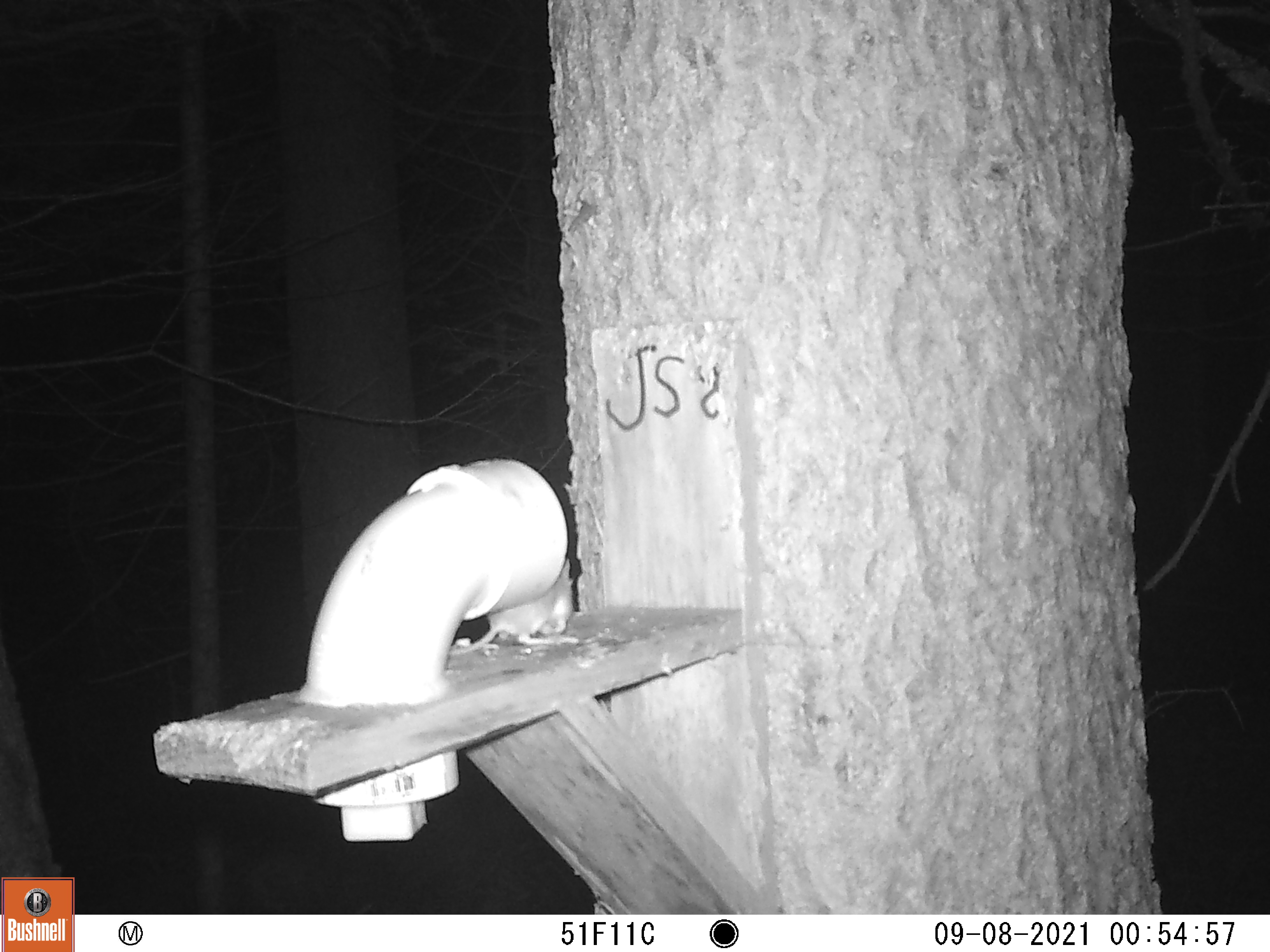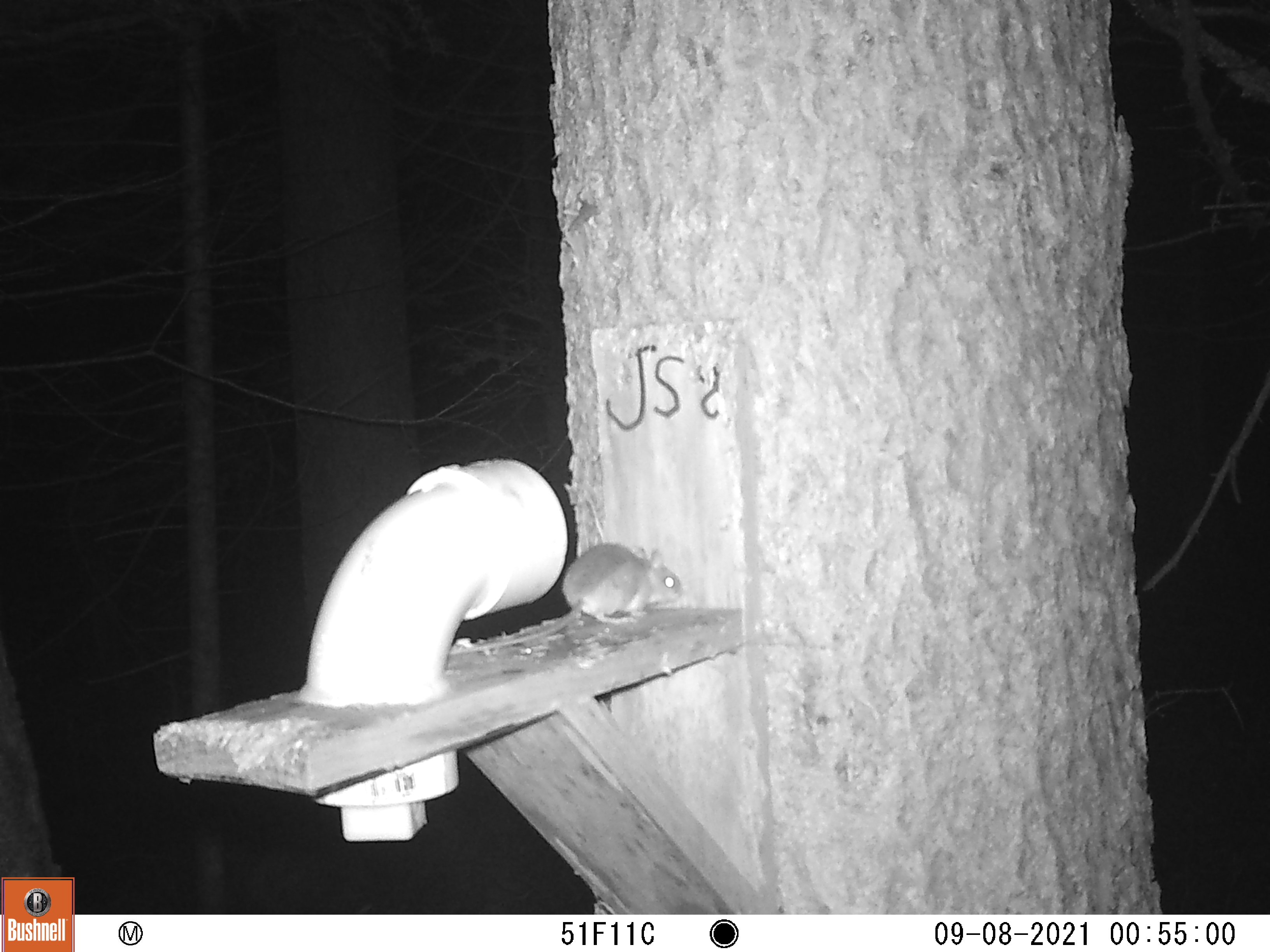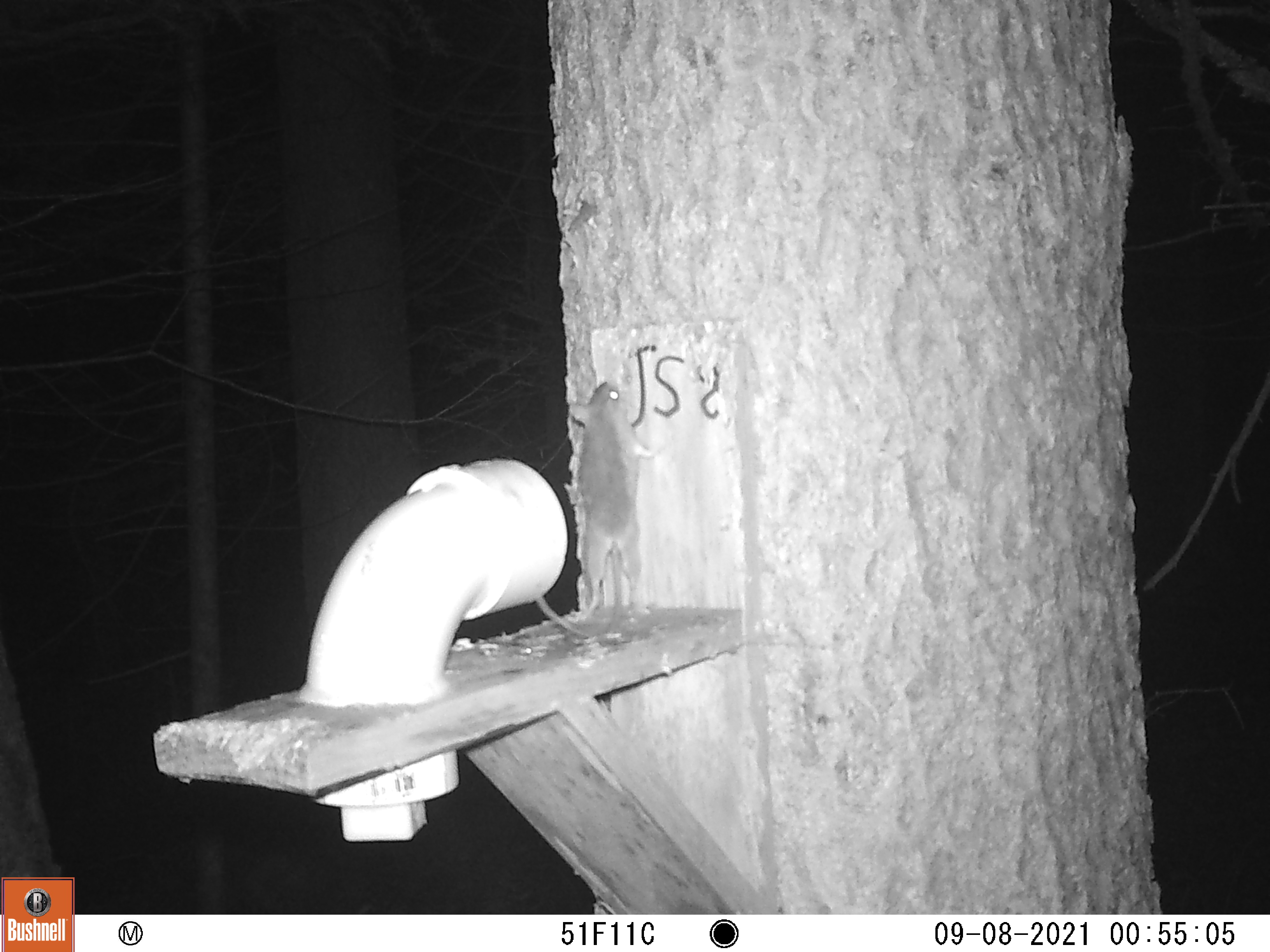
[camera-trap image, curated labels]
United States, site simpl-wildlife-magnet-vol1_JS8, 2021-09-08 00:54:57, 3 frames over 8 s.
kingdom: Animalia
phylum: Chordata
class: Mammalia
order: Rodentia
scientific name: Rodentia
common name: mouse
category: mouse sp.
Mouse sp. (mouse) (Rodentia).